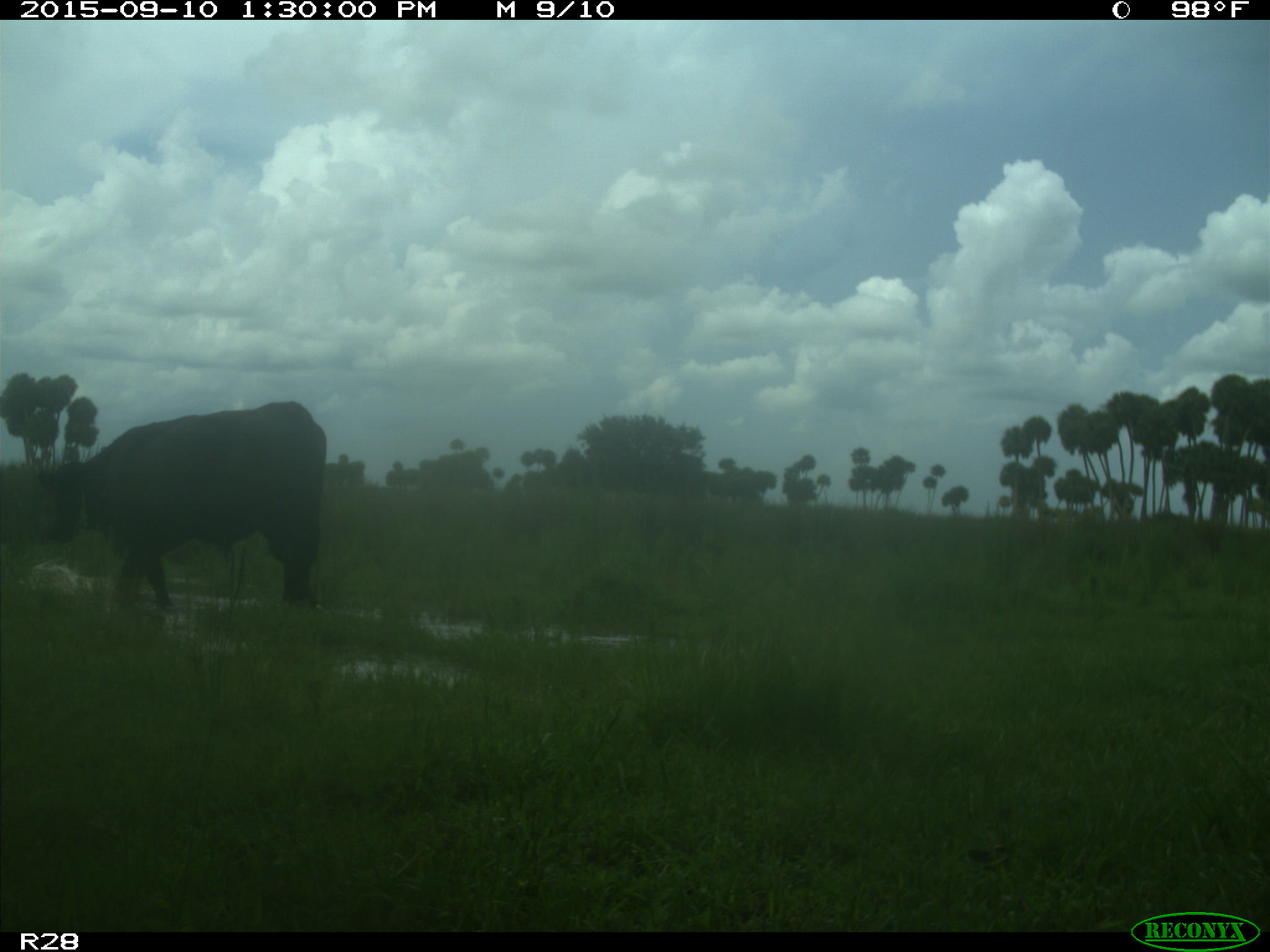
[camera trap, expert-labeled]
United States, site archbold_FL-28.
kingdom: Animalia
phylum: Chordata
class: Mammalia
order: Artiodactyla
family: Bovidae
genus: Bos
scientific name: Bos taurus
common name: domestic cow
Bos taurus (domestic cow).